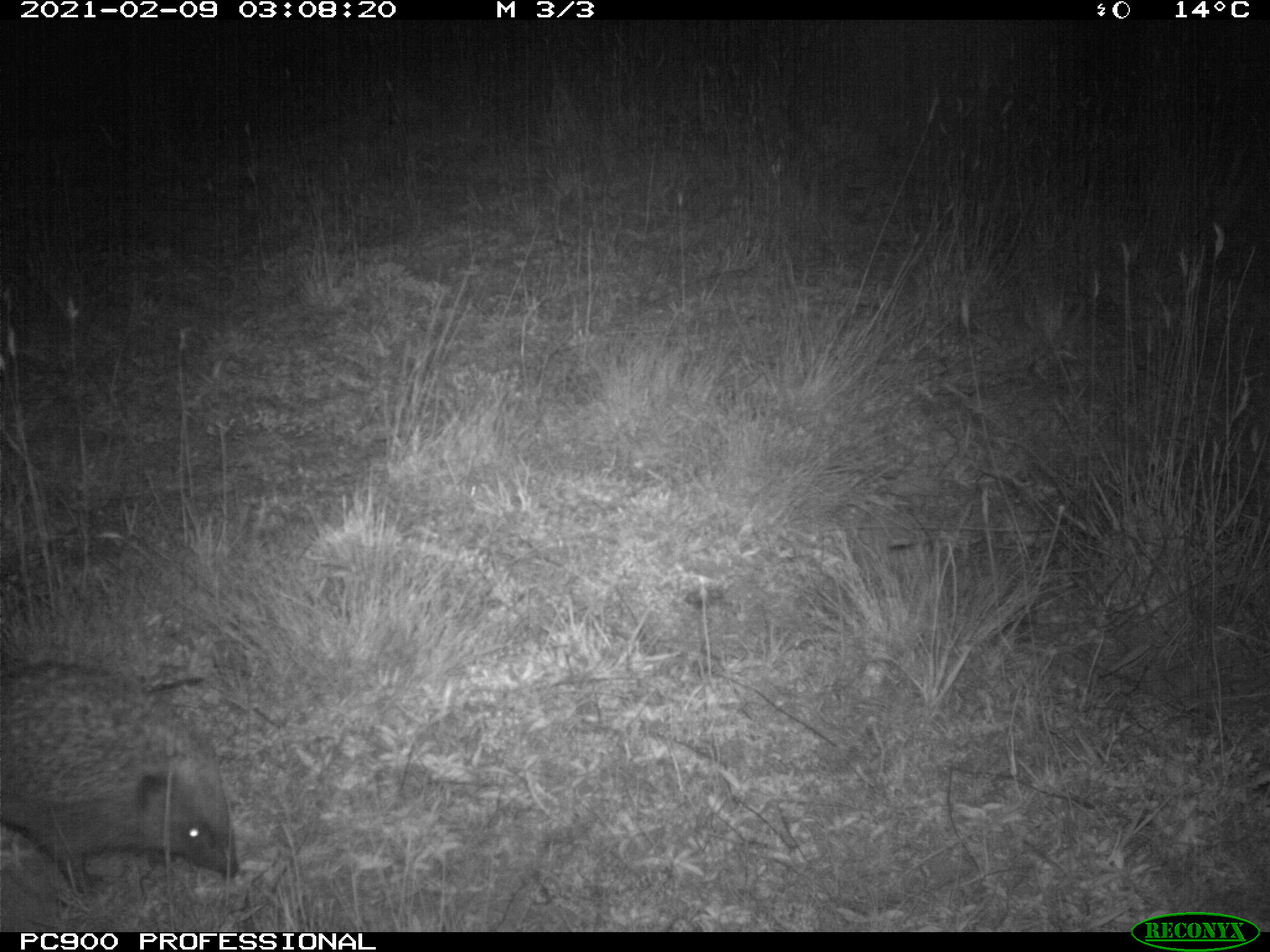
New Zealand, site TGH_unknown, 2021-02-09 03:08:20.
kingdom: Animalia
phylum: Chordata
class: Mammalia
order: Eulipotyphla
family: Erinaceidae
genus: Erinaceus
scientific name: Erinaceus europaeus europaeus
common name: european hedgehog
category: hedgehog